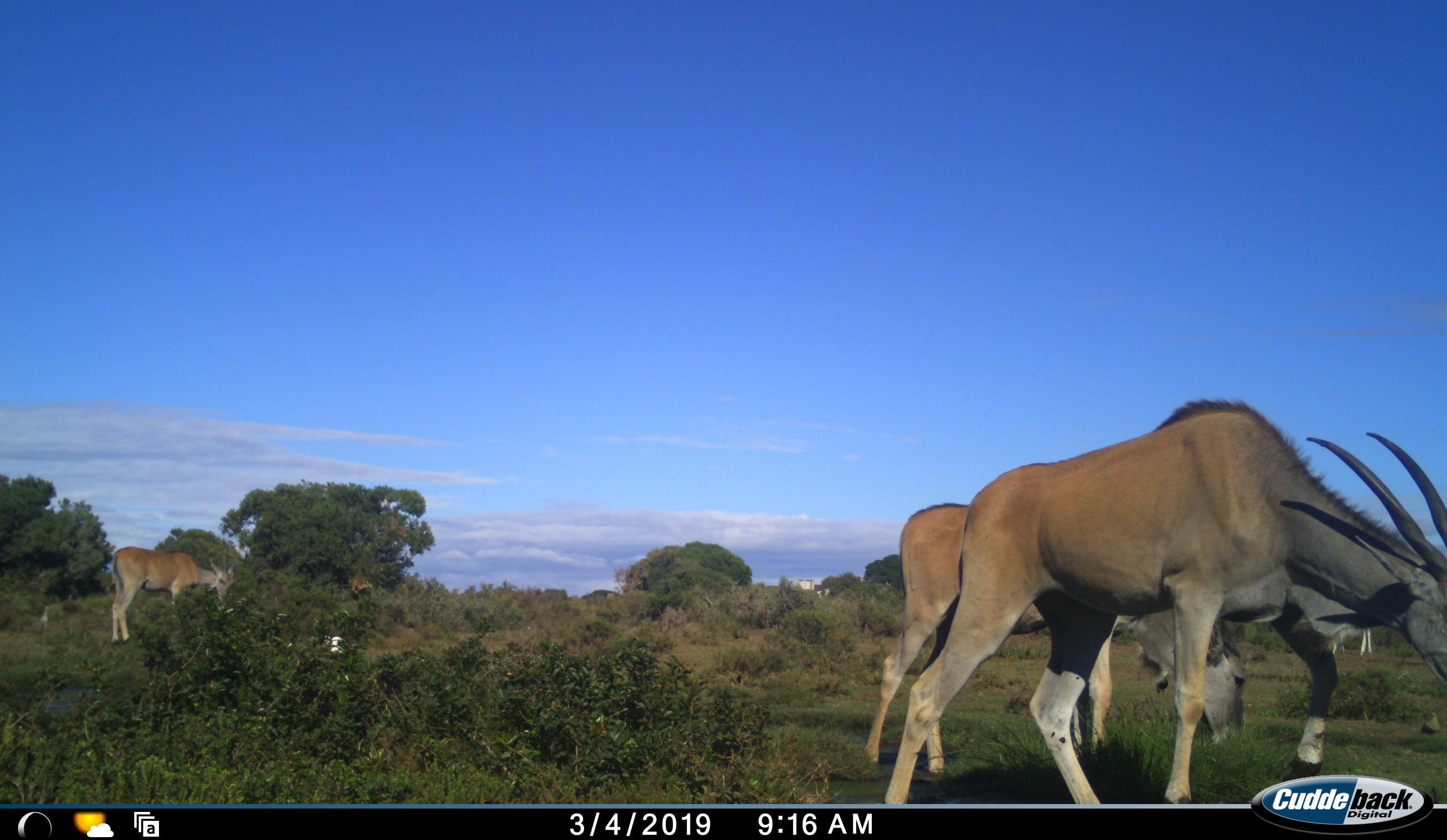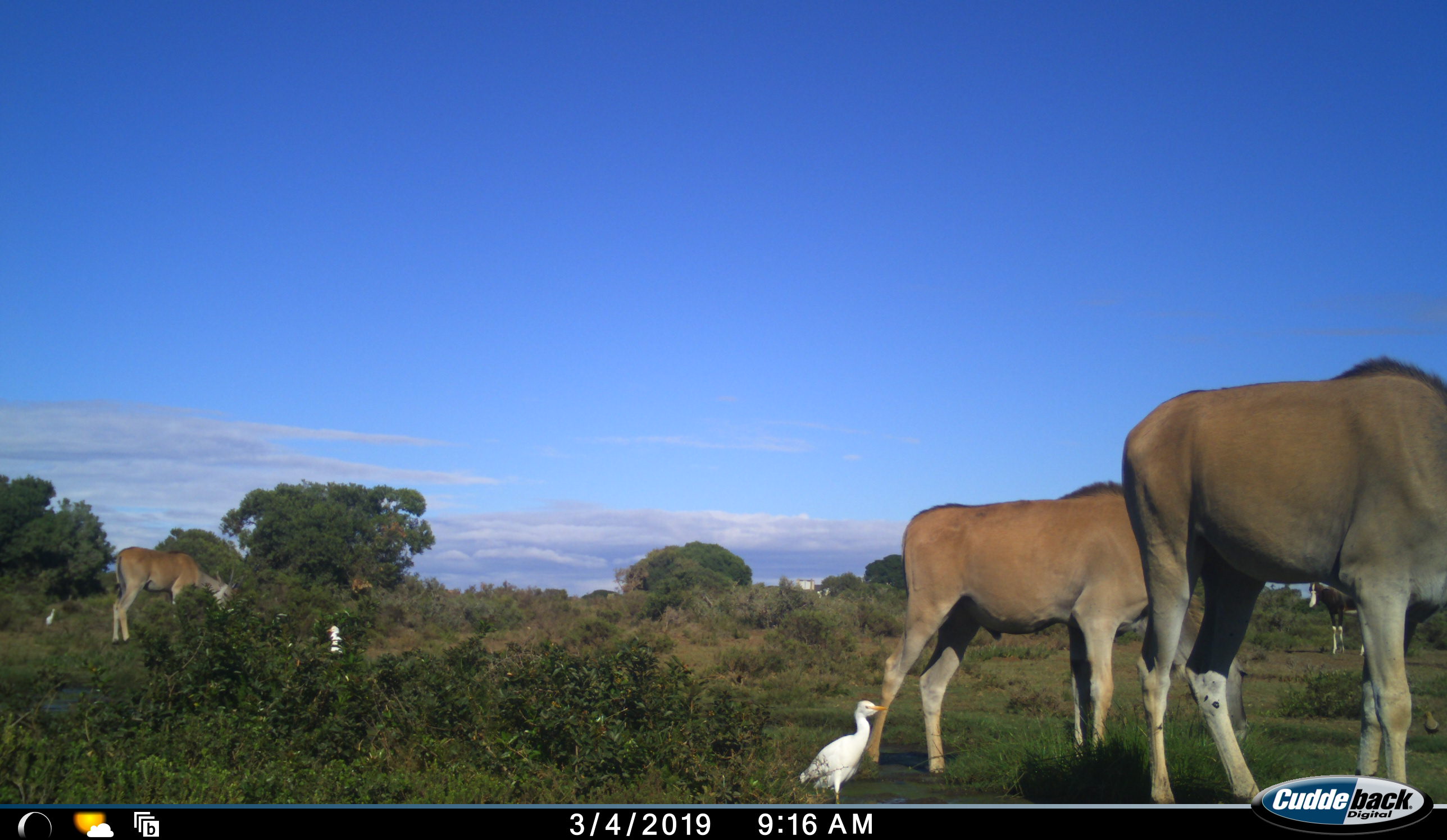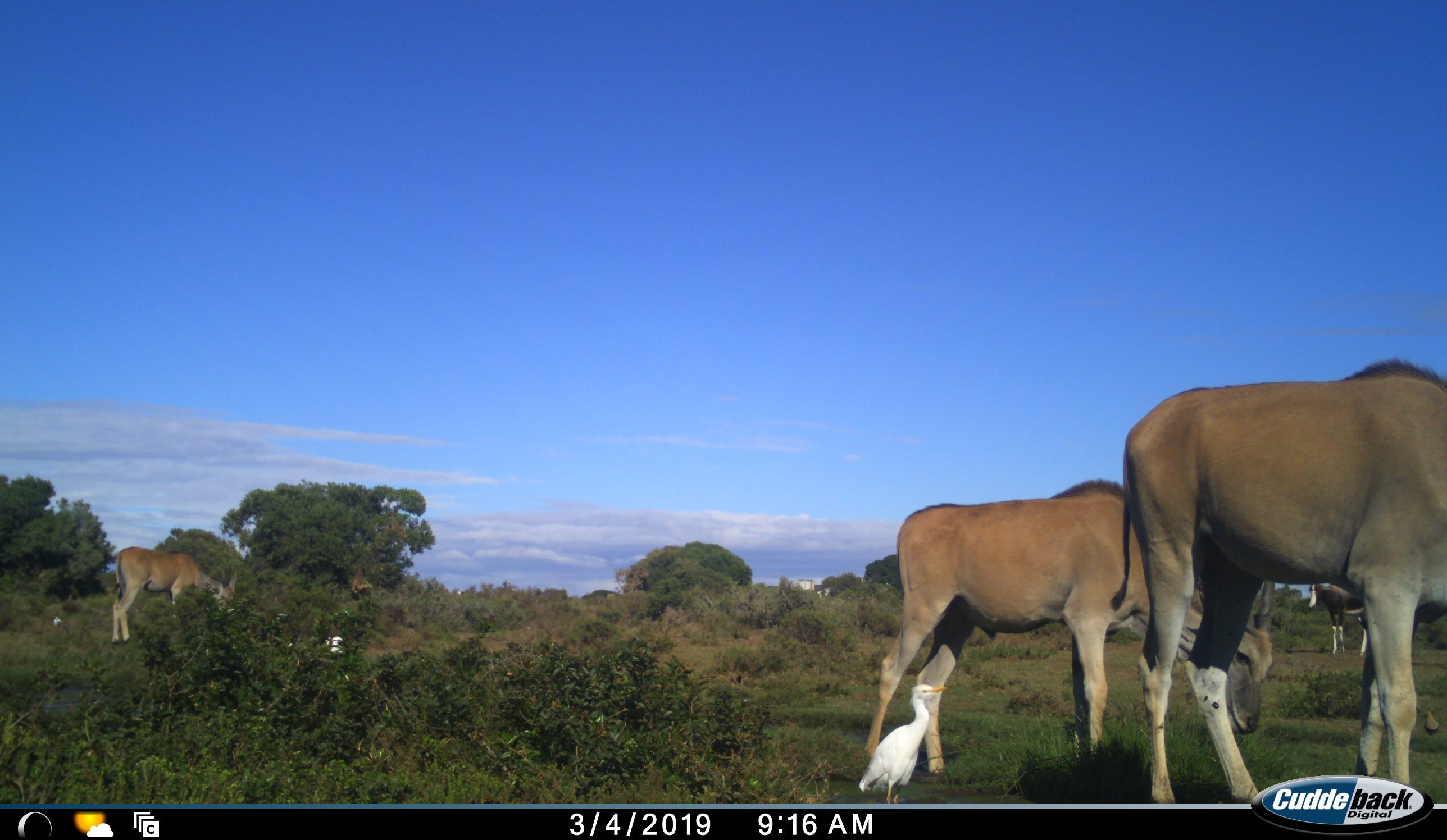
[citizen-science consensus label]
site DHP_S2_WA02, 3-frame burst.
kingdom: Animalia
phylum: Chordata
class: Mammalia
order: Artiodactyla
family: Bovidae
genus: Tragelaphus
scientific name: Tragelaphus oryx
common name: eland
Eland (Tragelaphus oryx), count 3. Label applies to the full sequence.